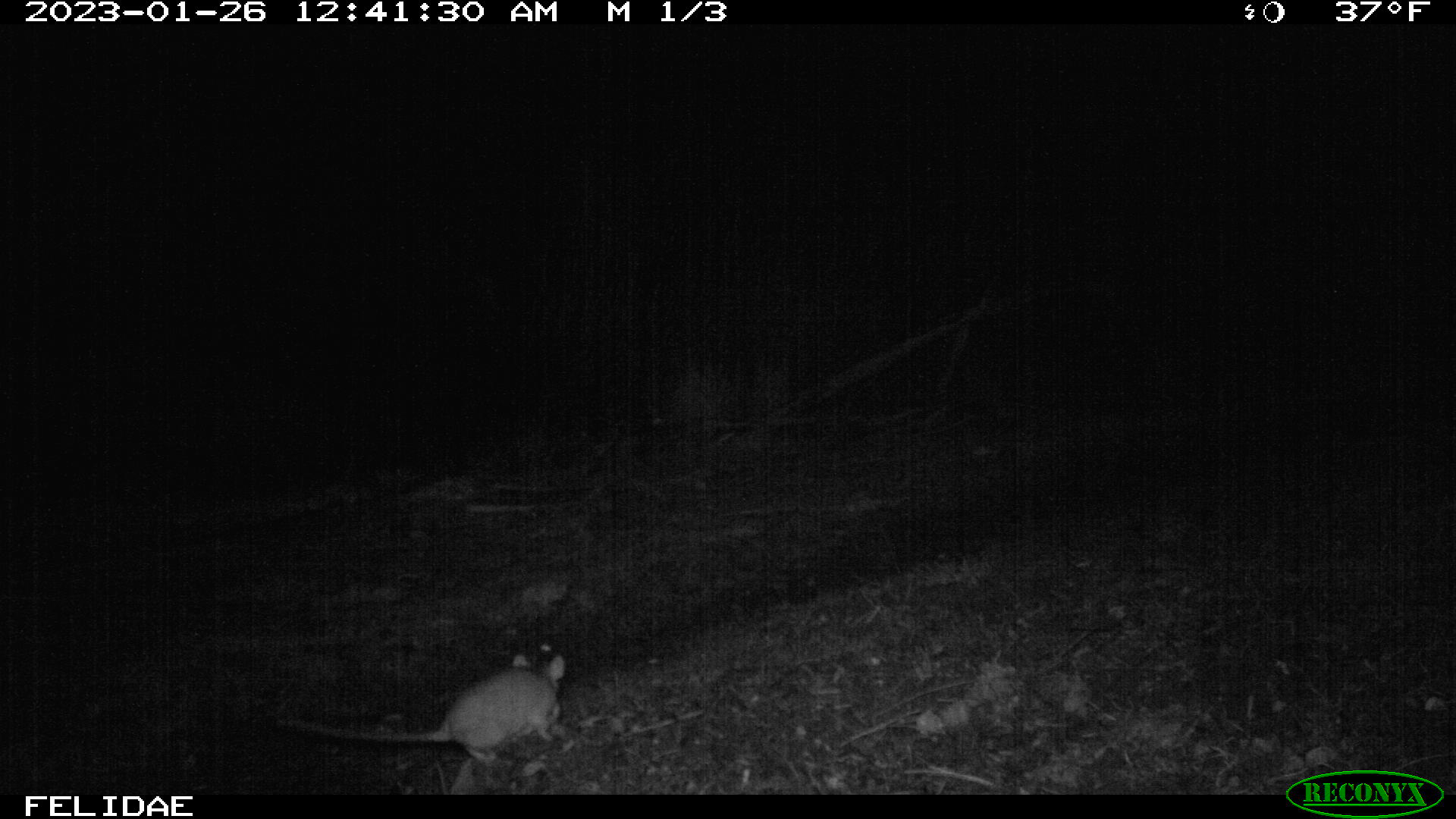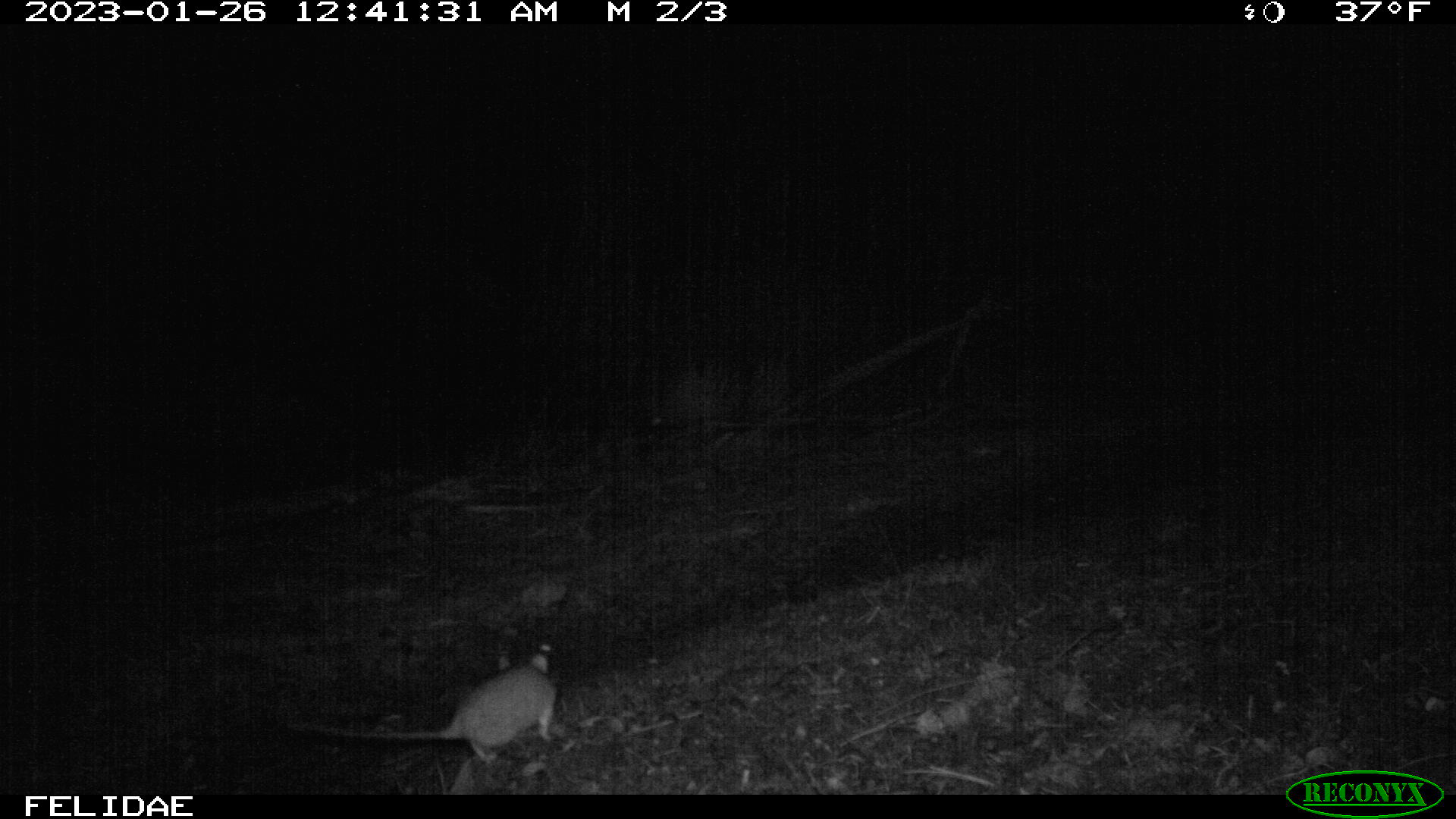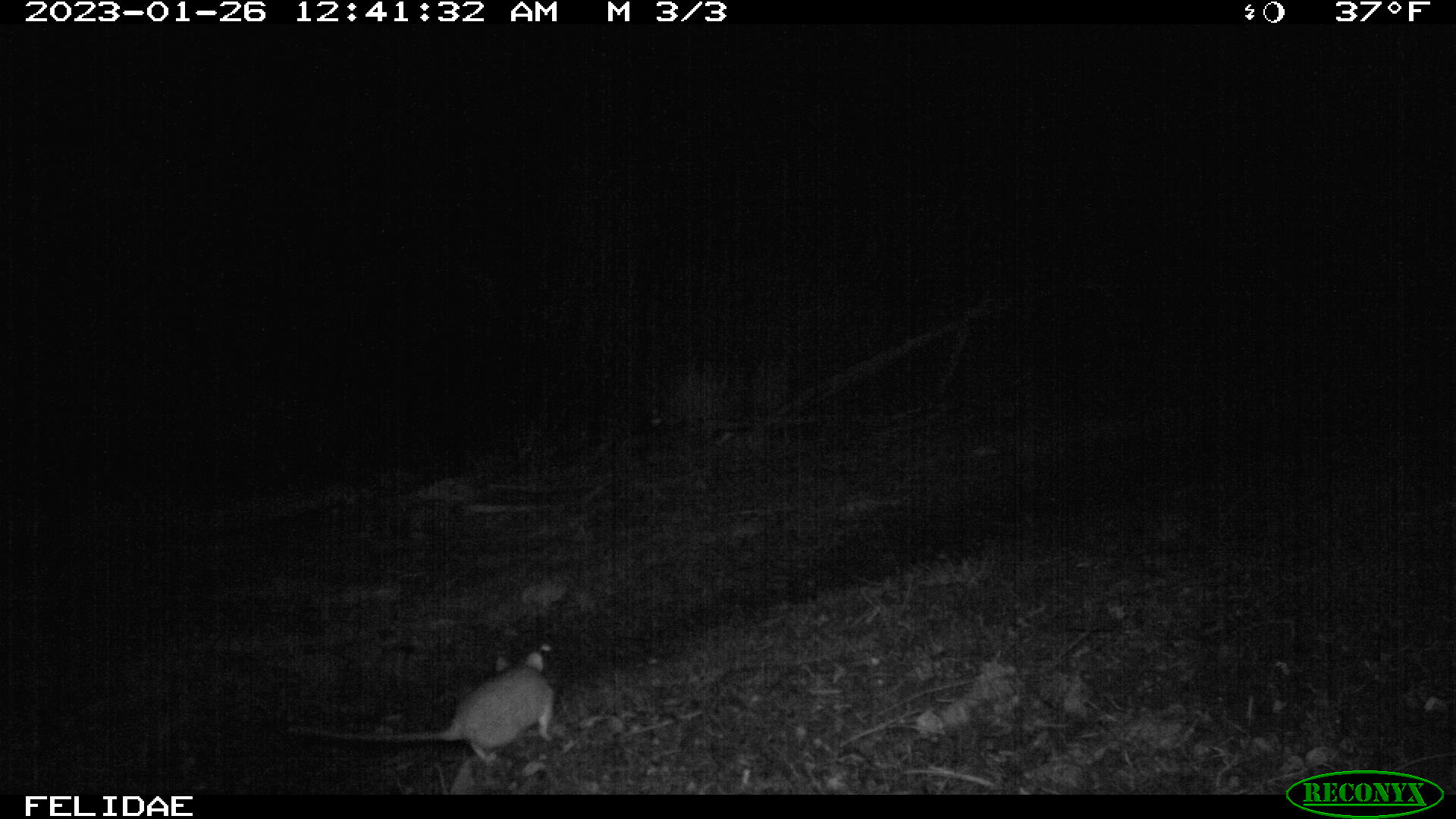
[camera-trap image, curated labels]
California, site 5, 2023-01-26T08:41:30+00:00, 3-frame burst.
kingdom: Animalia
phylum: Chordata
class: Mammalia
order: Rodentia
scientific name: Rodentia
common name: mouse or rat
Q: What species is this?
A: Mouse or rat (Rodentia).